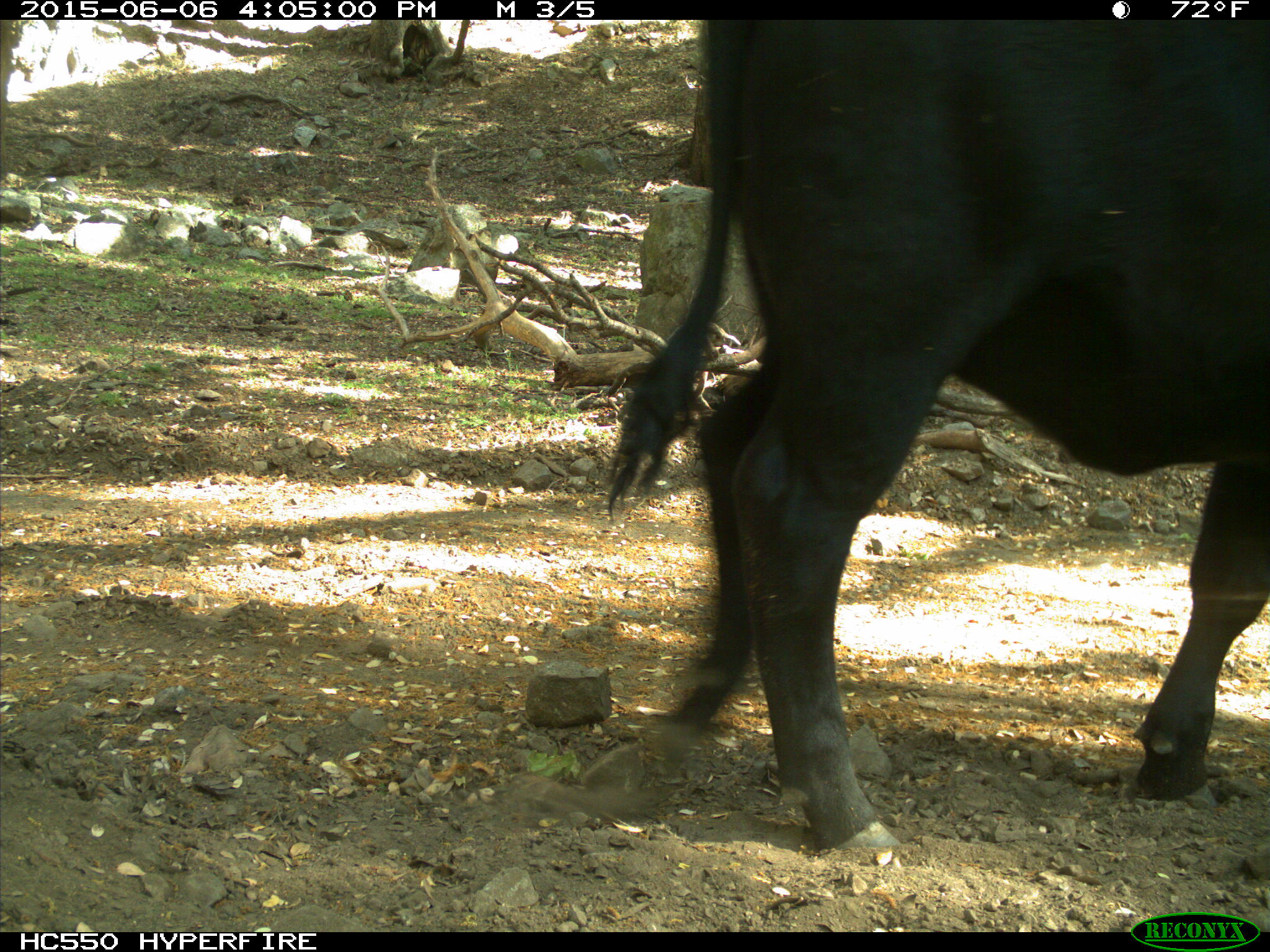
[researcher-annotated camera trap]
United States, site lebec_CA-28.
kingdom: Animalia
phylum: Chordata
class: Mammalia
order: Artiodactyla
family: Bovidae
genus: Bos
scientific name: Bos taurus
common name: domestic cow